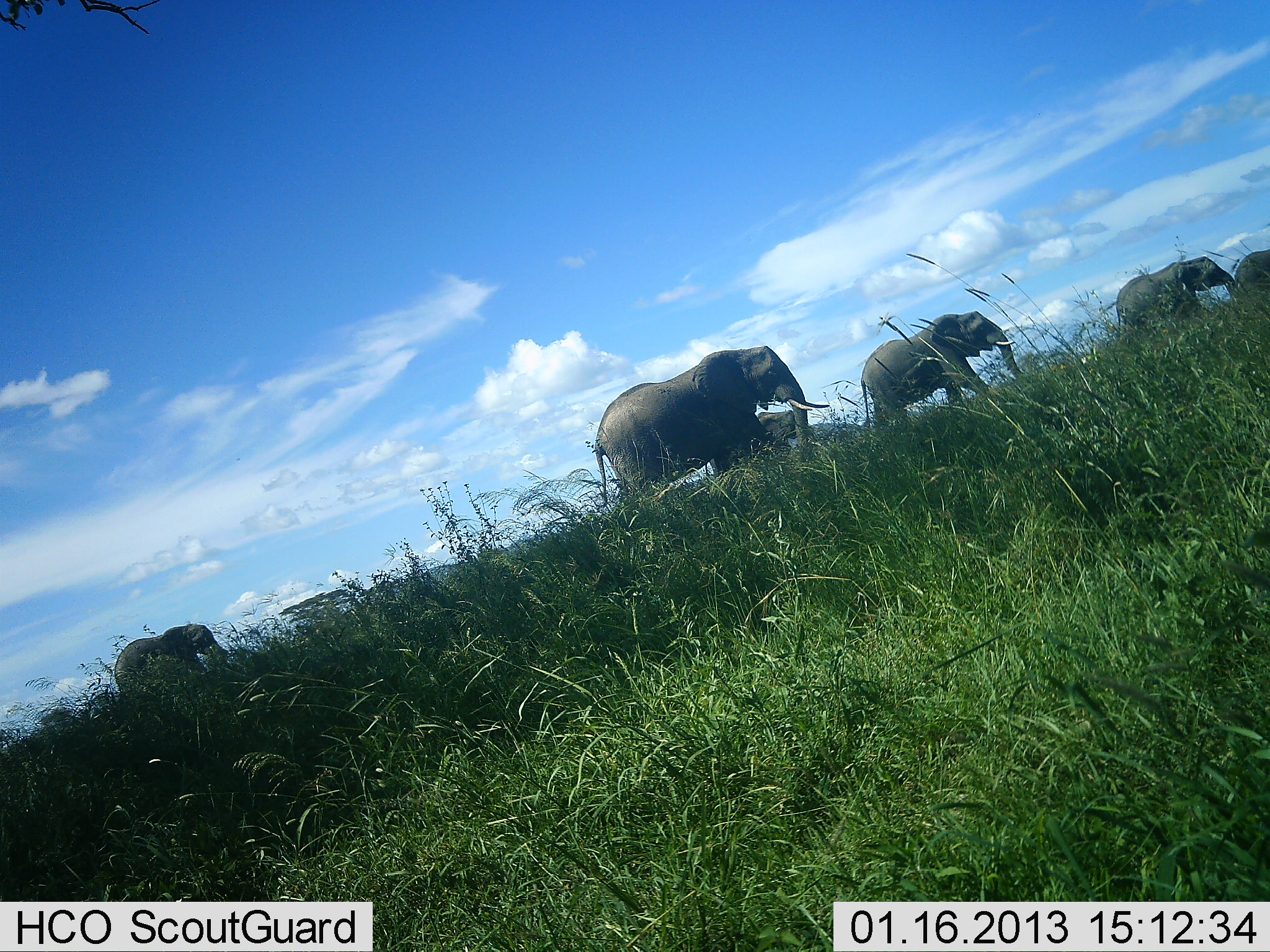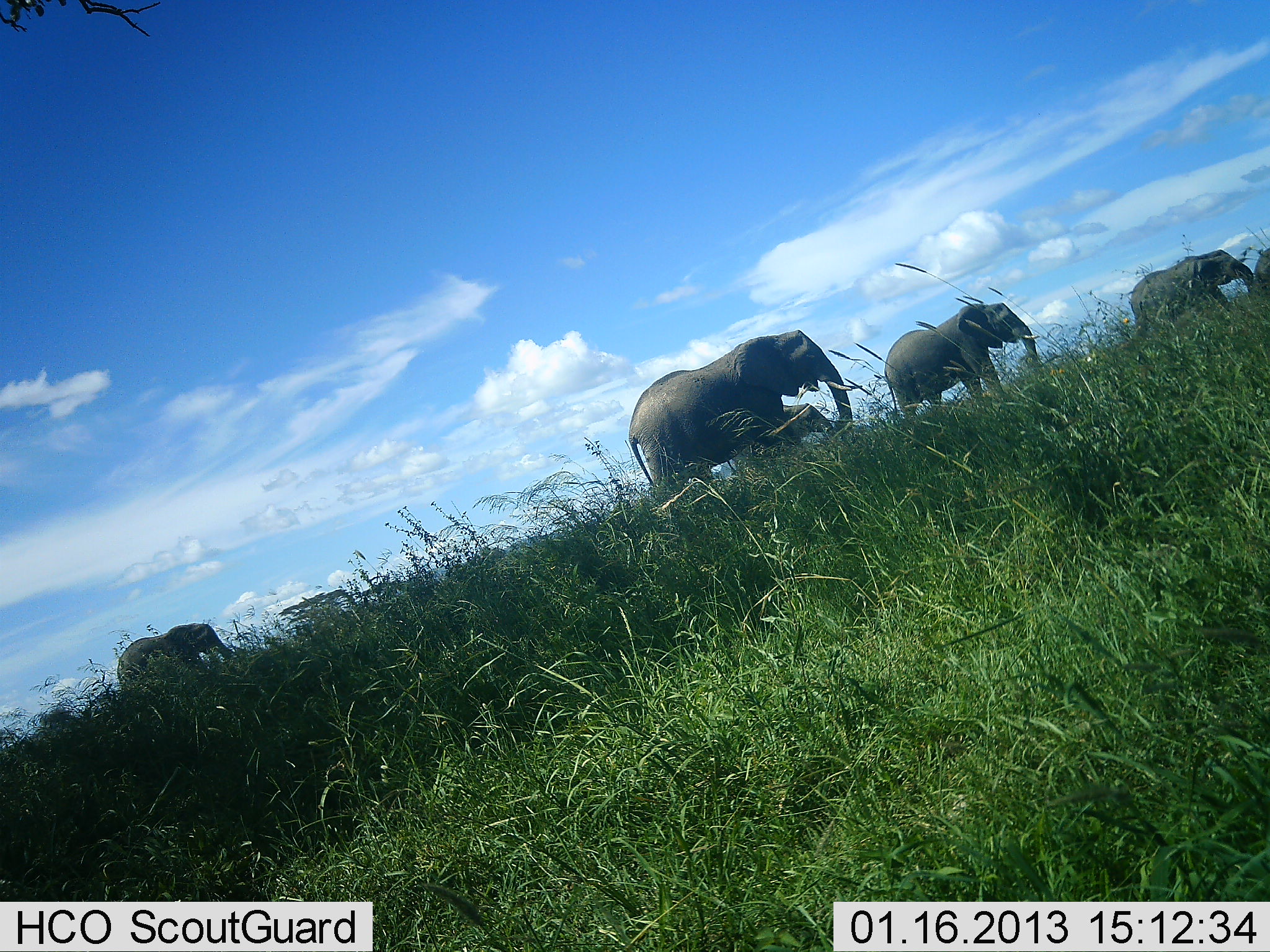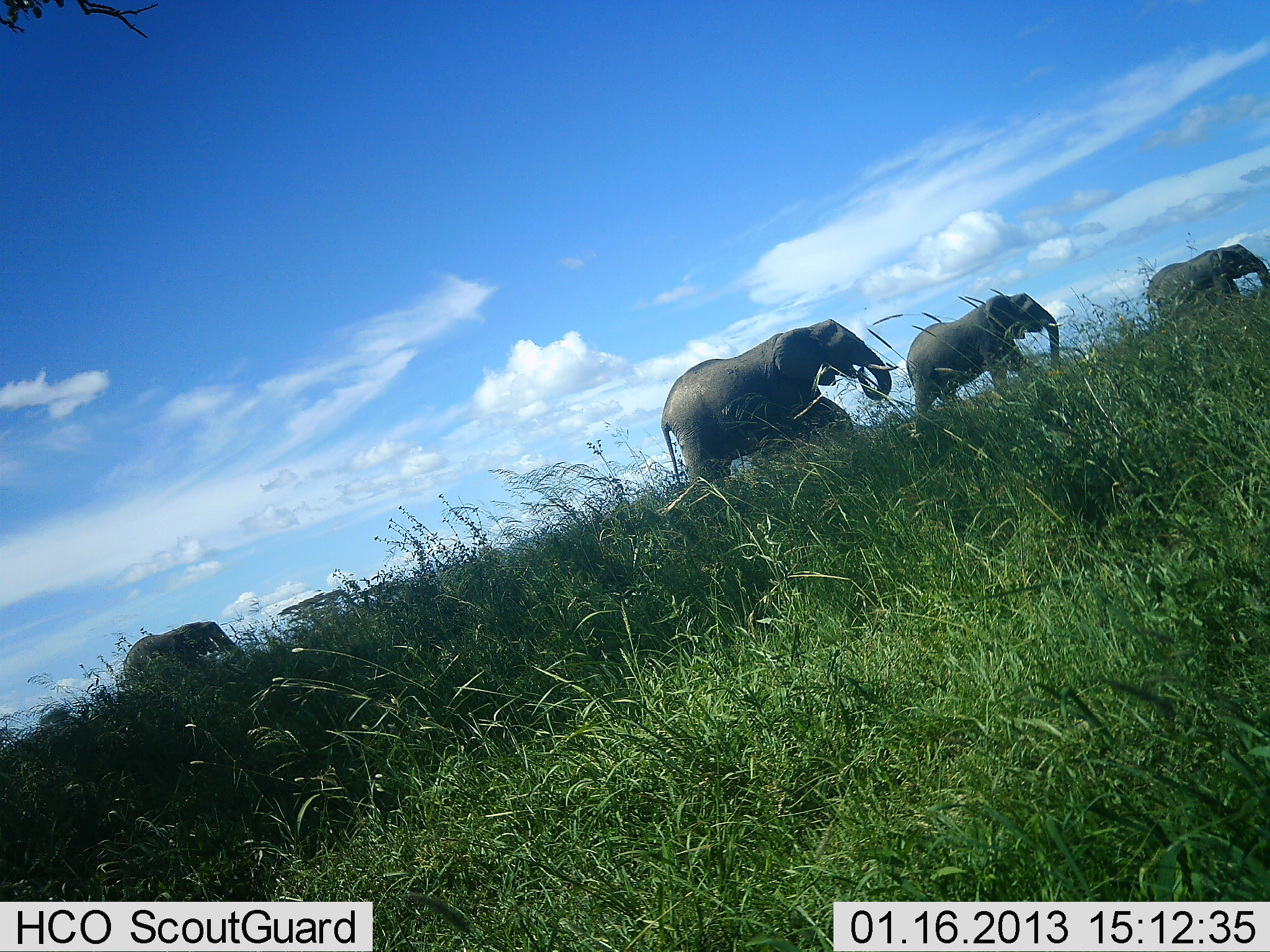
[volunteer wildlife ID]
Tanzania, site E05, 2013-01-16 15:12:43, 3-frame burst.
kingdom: Animalia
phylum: Chordata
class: Mammalia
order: Proboscidea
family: Elephantidae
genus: Loxodonta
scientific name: Loxodonta africana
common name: african bush elephant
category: elephant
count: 6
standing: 10%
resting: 0%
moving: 90%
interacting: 0%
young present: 0%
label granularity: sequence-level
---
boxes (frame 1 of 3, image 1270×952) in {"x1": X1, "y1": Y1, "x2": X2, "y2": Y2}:
animal: {"x1": 596, "y1": 346, "x2": 830, "y2": 503}; {"x1": 860, "y1": 309, "x2": 1020, "y2": 429}; {"x1": 1116, "y1": 255, "x2": 1237, "y2": 330}; {"x1": 114, "y1": 623, "x2": 224, "y2": 694}; {"x1": 1236, "y1": 249, "x2": 1270, "y2": 294}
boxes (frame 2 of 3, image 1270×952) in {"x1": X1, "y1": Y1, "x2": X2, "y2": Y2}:
animal: {"x1": 628, "y1": 330, "x2": 857, "y2": 486}; {"x1": 883, "y1": 301, "x2": 1040, "y2": 422}; {"x1": 1131, "y1": 249, "x2": 1252, "y2": 327}; {"x1": 117, "y1": 623, "x2": 232, "y2": 690}; {"x1": 781, "y1": 404, "x2": 833, "y2": 441}; {"x1": 1249, "y1": 247, "x2": 1270, "y2": 293}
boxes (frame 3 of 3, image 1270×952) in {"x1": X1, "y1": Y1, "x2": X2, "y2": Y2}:
animal: {"x1": 660, "y1": 317, "x2": 898, "y2": 484}; {"x1": 905, "y1": 293, "x2": 1065, "y2": 411}; {"x1": 1148, "y1": 244, "x2": 1270, "y2": 315}; {"x1": 124, "y1": 620, "x2": 235, "y2": 678}